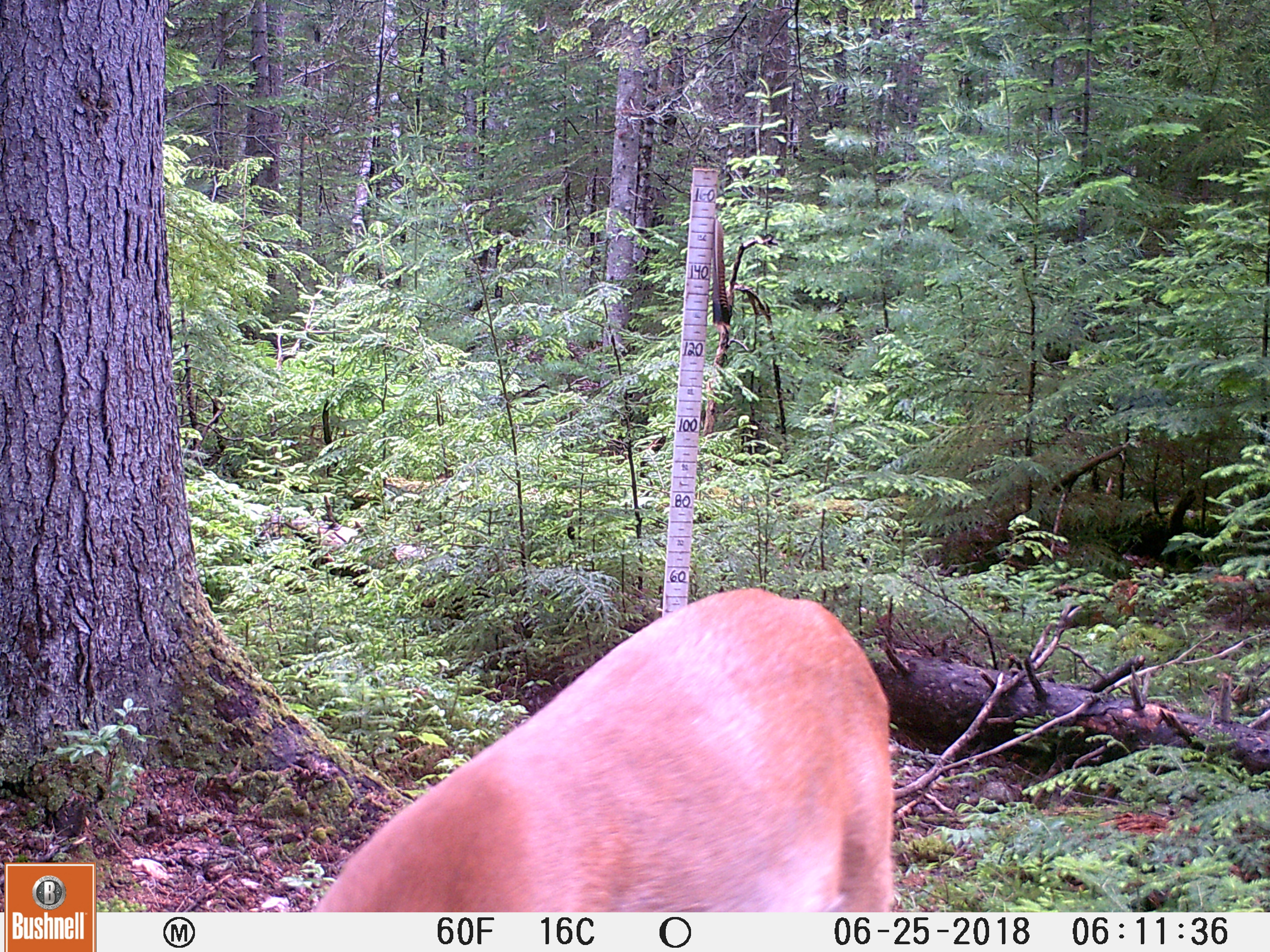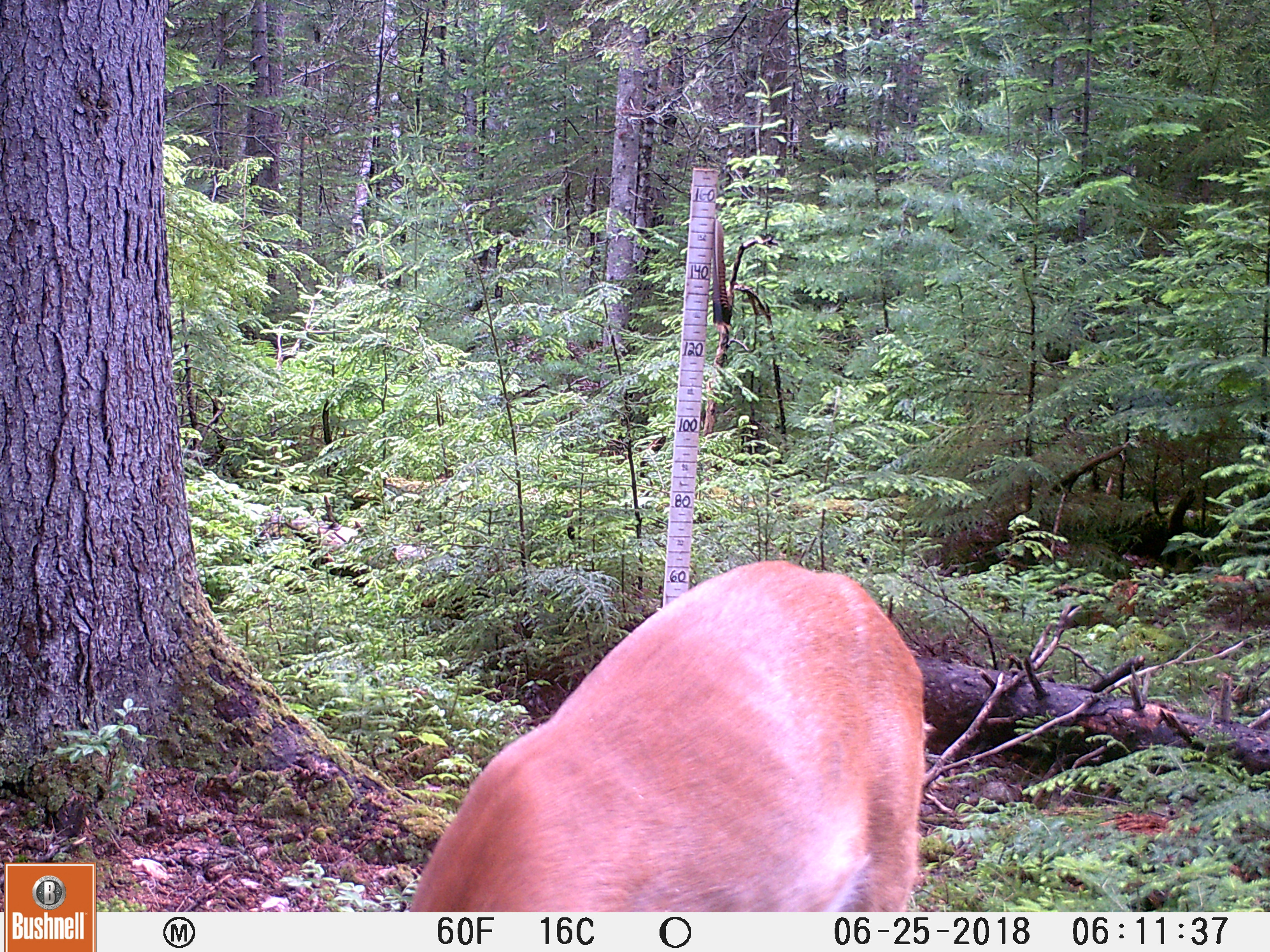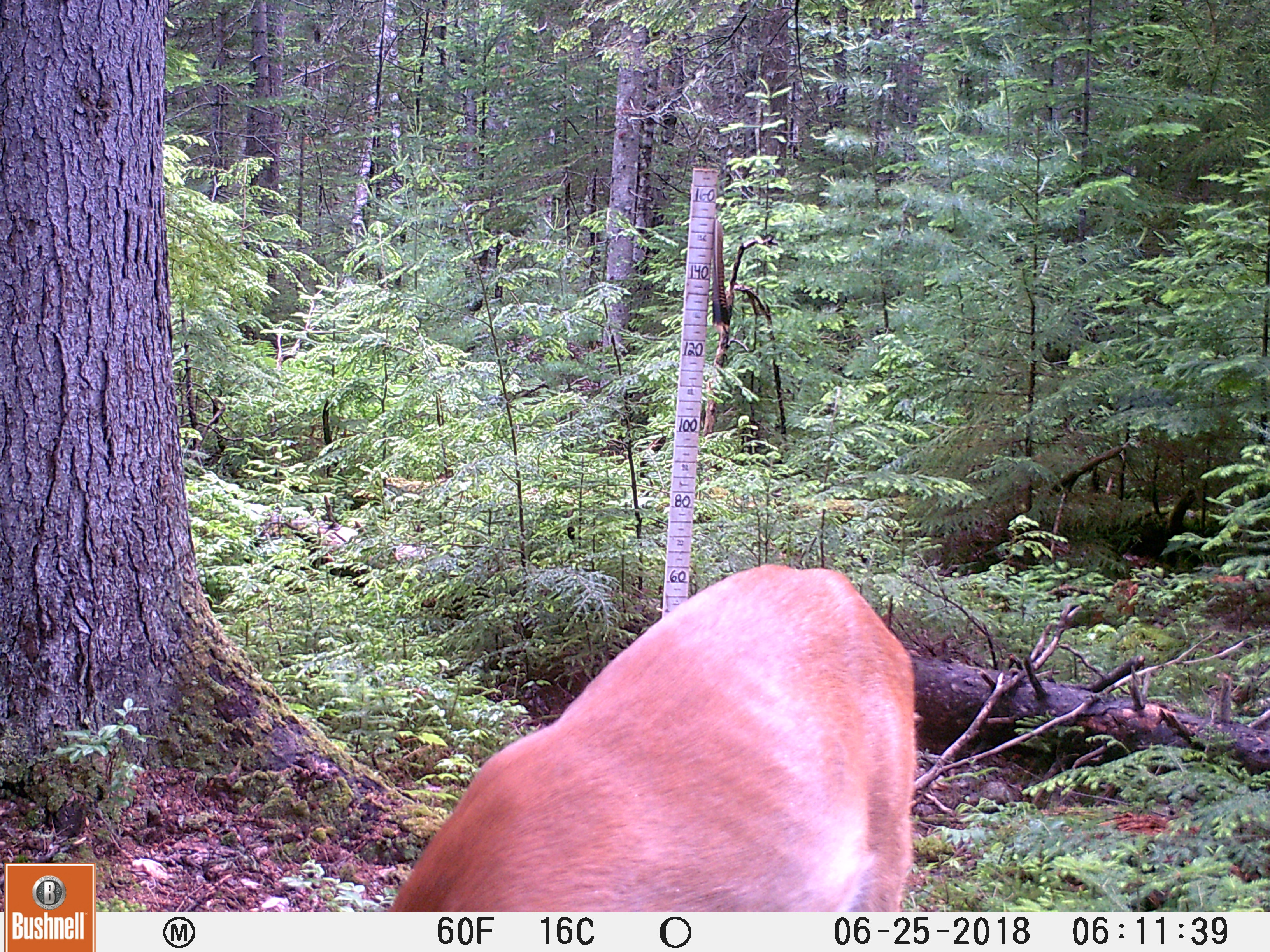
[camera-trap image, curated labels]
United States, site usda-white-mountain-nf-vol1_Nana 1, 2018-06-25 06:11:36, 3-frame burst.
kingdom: Animalia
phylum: Chordata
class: Mammalia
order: Artiodactyla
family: Cervidae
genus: Odocoileus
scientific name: Odocoileus virginianus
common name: white-tailed deer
White-tailed deer (Odocoileus virginianus).